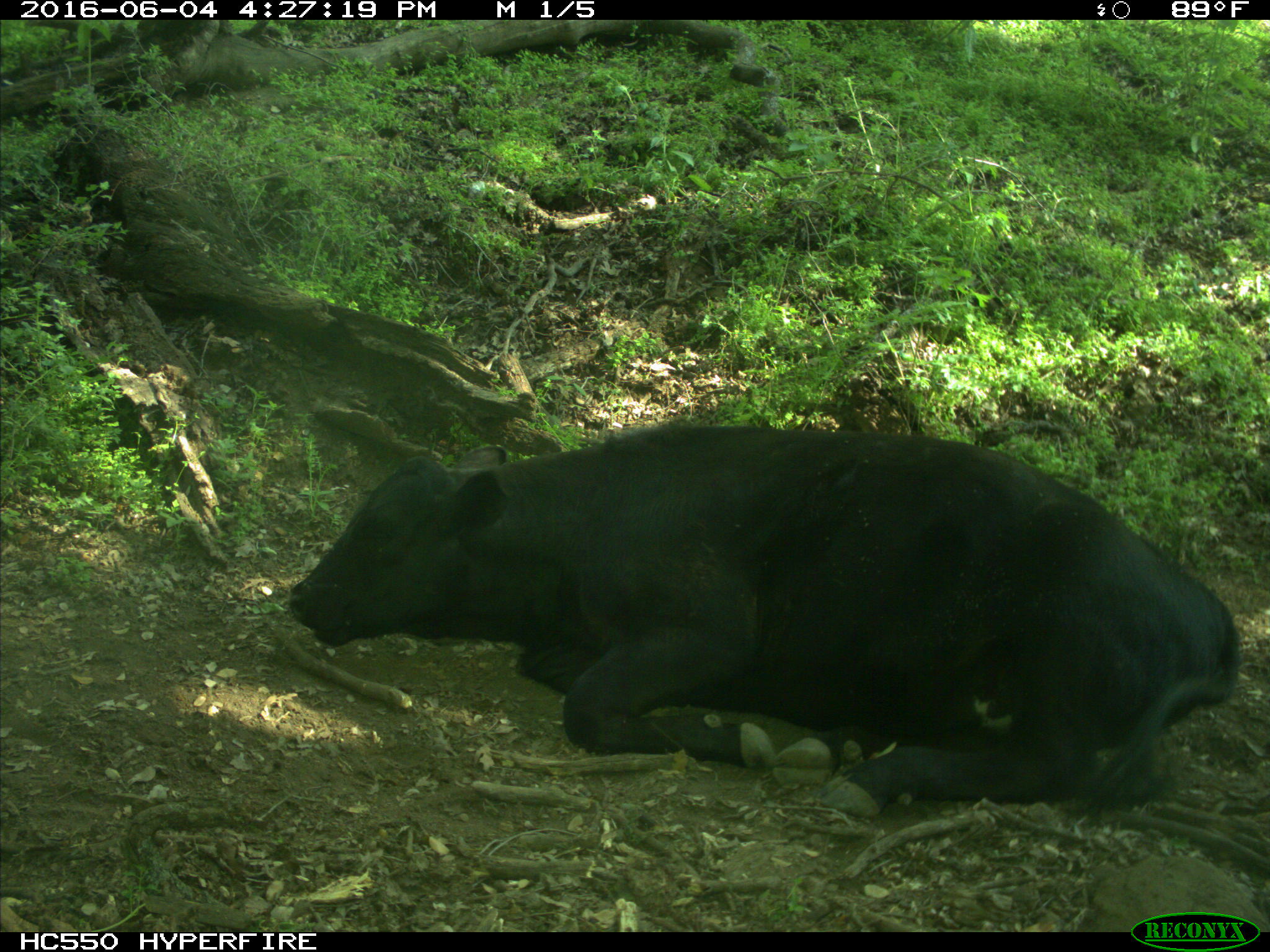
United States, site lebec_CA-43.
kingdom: Animalia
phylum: Chordata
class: Mammalia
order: Artiodactyla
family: Bovidae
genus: Bos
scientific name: Bos taurus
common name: domestic cow